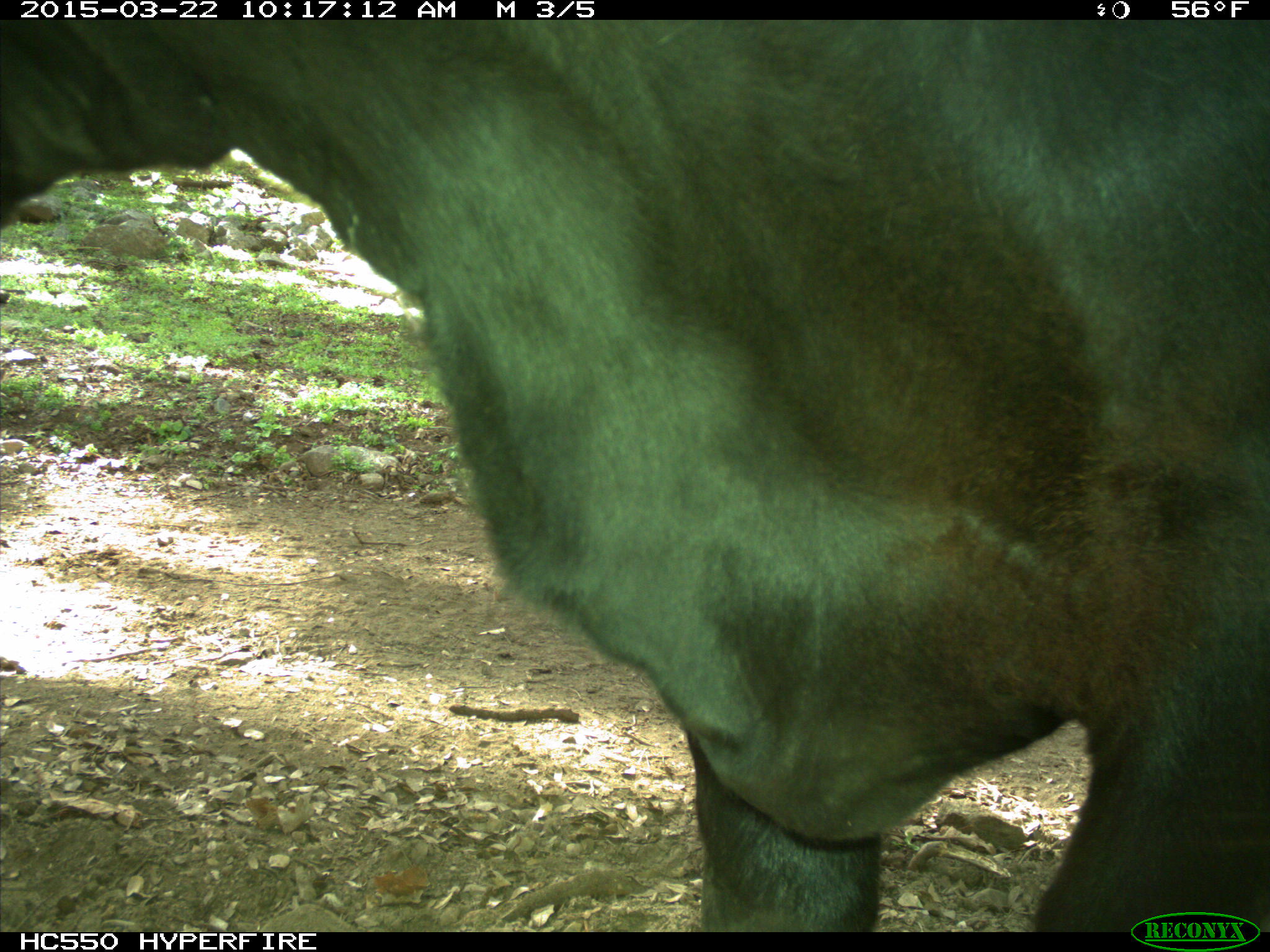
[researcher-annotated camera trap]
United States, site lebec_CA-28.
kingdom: Animalia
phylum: Chordata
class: Mammalia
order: Artiodactyla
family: Bovidae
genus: Bos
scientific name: Bos taurus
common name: domestic cow